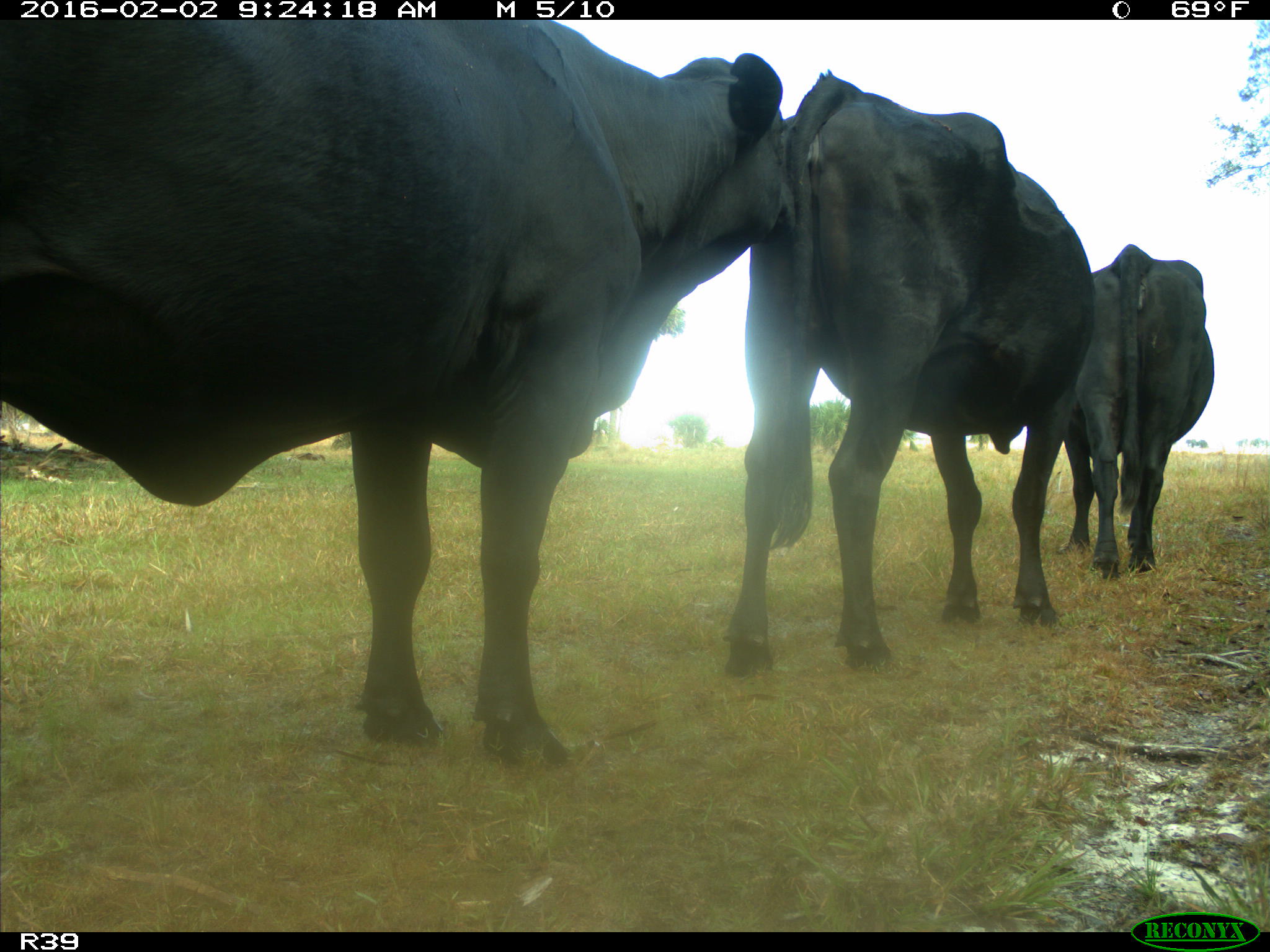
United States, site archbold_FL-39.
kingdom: Animalia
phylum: Chordata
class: Mammalia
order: Artiodactyla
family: Bovidae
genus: Bos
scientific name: Bos taurus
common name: domestic cow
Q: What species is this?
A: Bos taurus (domestic cow).